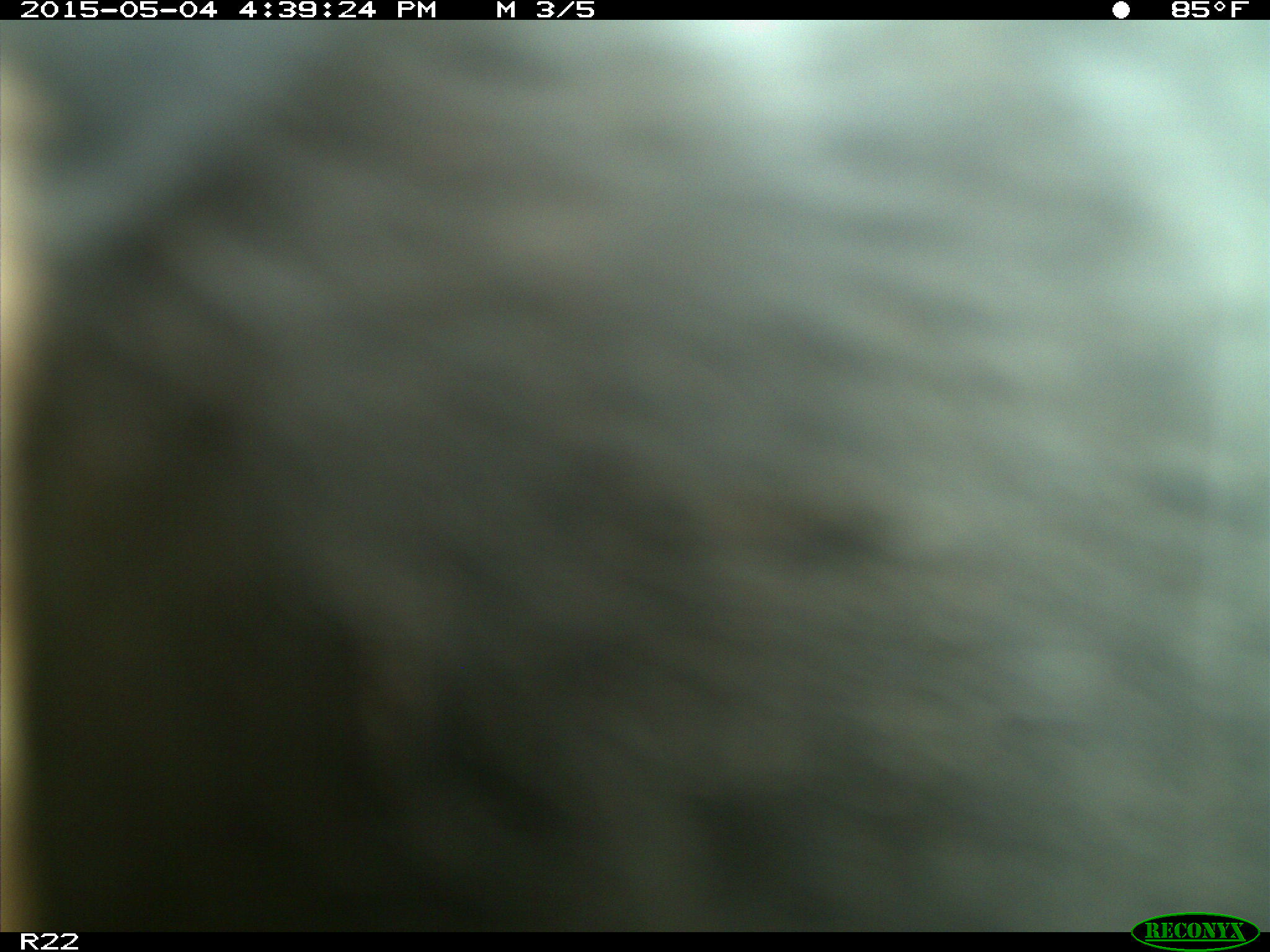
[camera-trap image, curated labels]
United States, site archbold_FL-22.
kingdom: Animalia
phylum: Chordata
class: Mammalia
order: Artiodactyla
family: Bovidae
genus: Bos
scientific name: Bos taurus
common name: domestic cow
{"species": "Bos taurus (domestic cow)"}